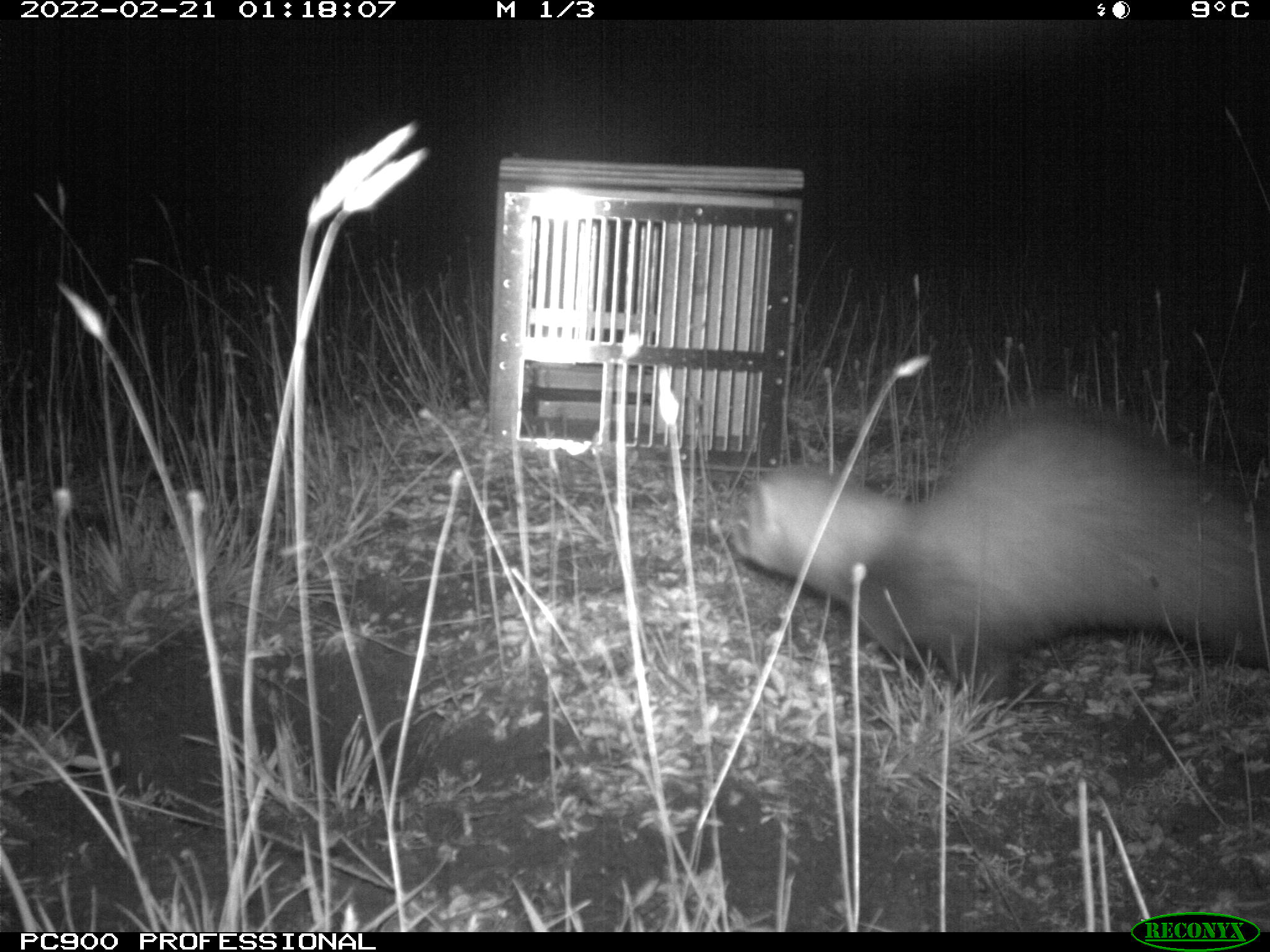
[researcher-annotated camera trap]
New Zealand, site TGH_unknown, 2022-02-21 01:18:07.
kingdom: Animalia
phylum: Chordata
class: Mammalia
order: Carnivora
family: Mustelidae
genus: Mustela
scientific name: Mustela furo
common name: ferret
Ferret (Mustela furo).